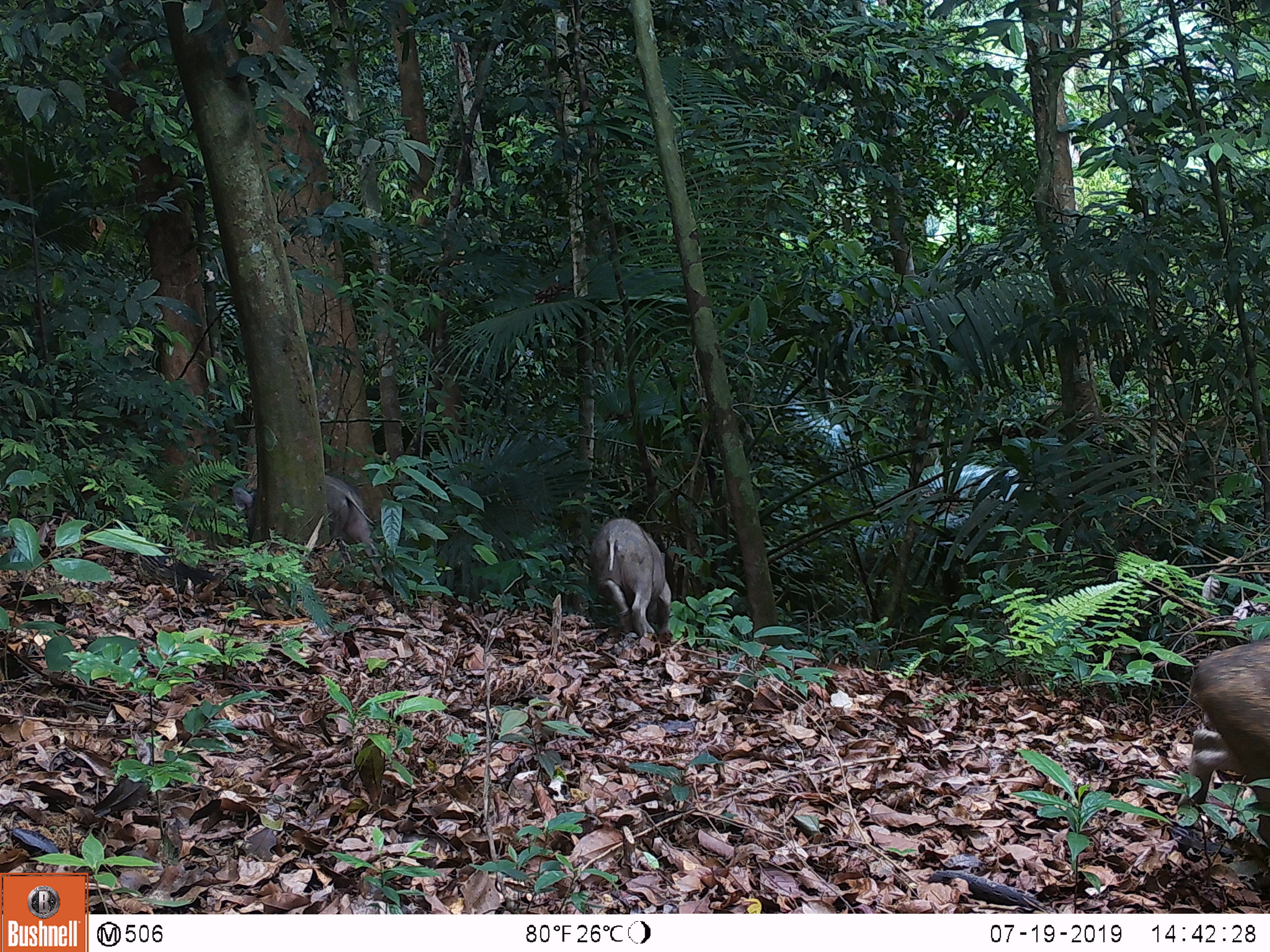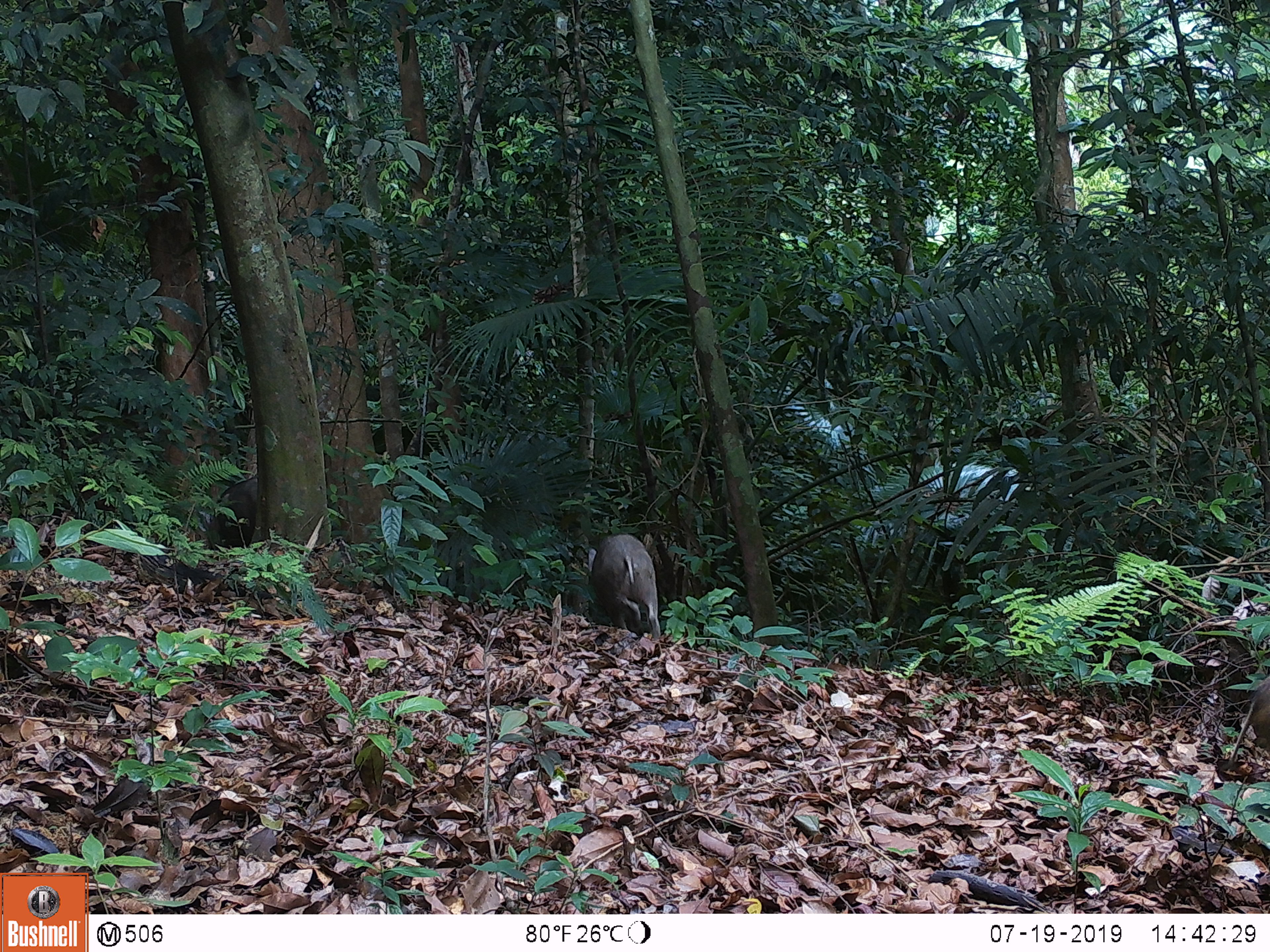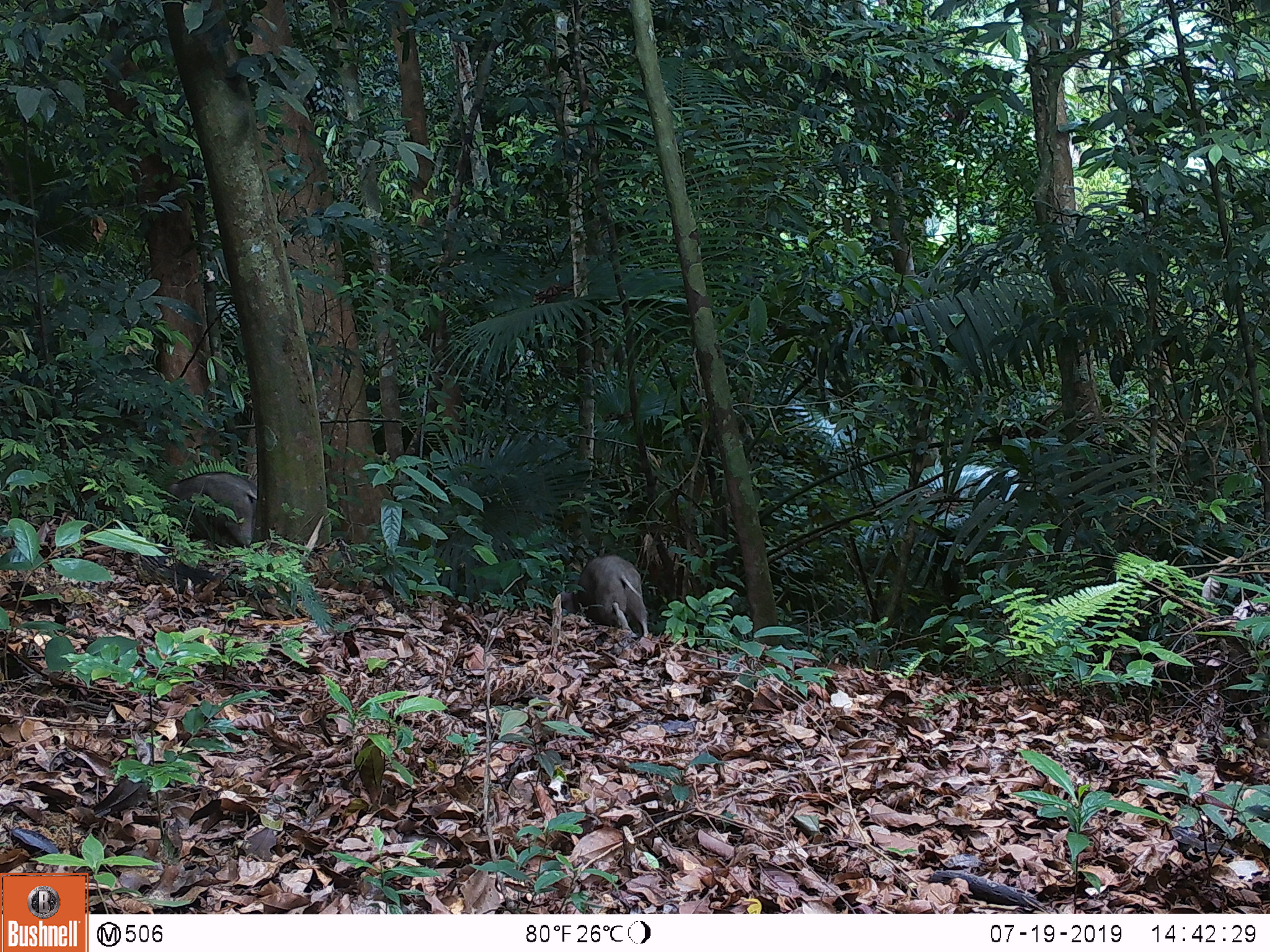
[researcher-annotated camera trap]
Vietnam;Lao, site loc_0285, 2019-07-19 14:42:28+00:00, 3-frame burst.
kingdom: Animalia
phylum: Chordata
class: Mammalia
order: Artiodactyla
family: Suidae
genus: Sus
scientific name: Sus scrofa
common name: eurasian wild pig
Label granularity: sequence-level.